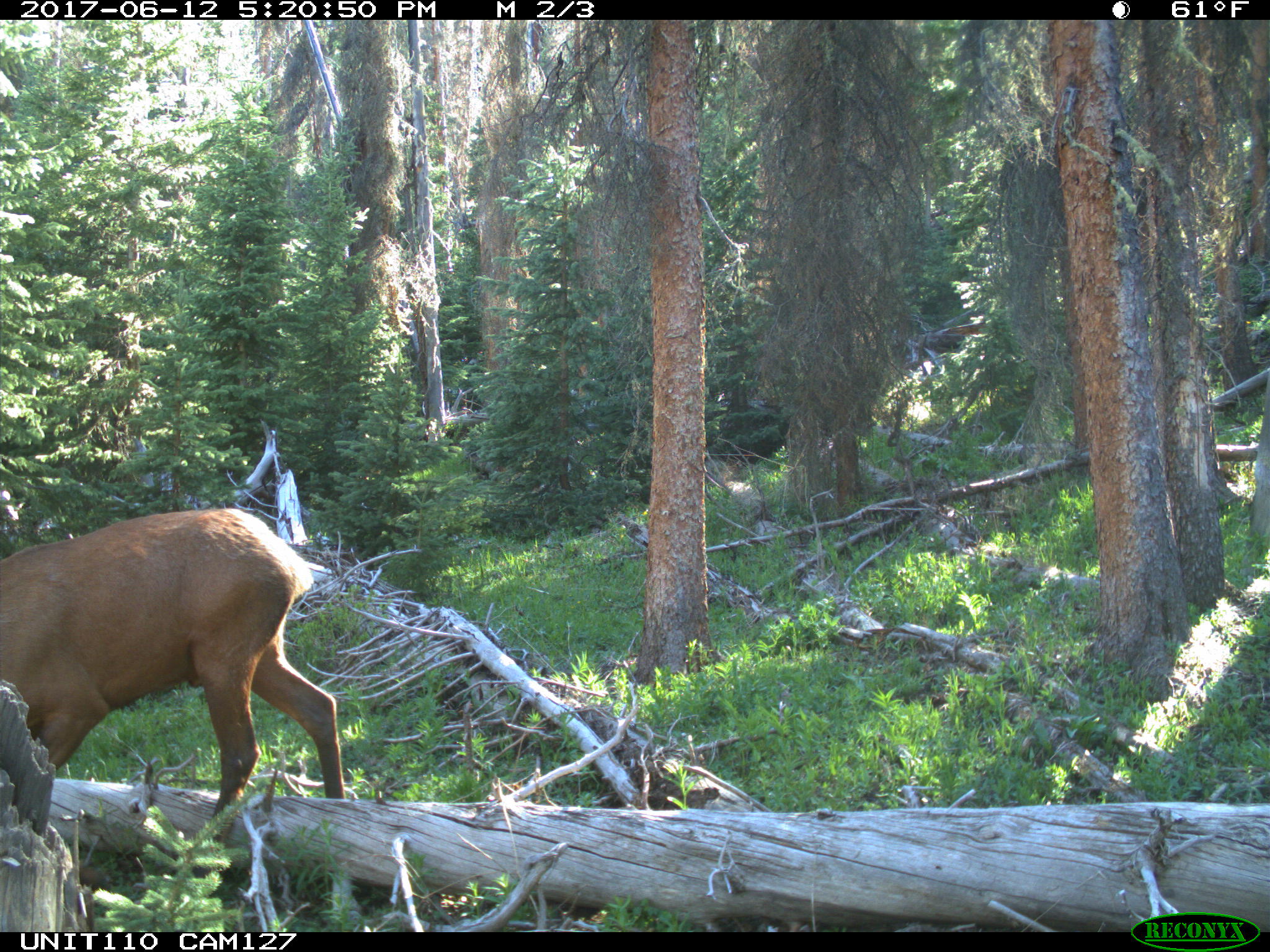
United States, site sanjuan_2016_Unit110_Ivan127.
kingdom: Animalia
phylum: Chordata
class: Mammalia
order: Artiodactyla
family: Cervidae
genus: Cervus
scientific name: Cervus elaphus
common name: red deer